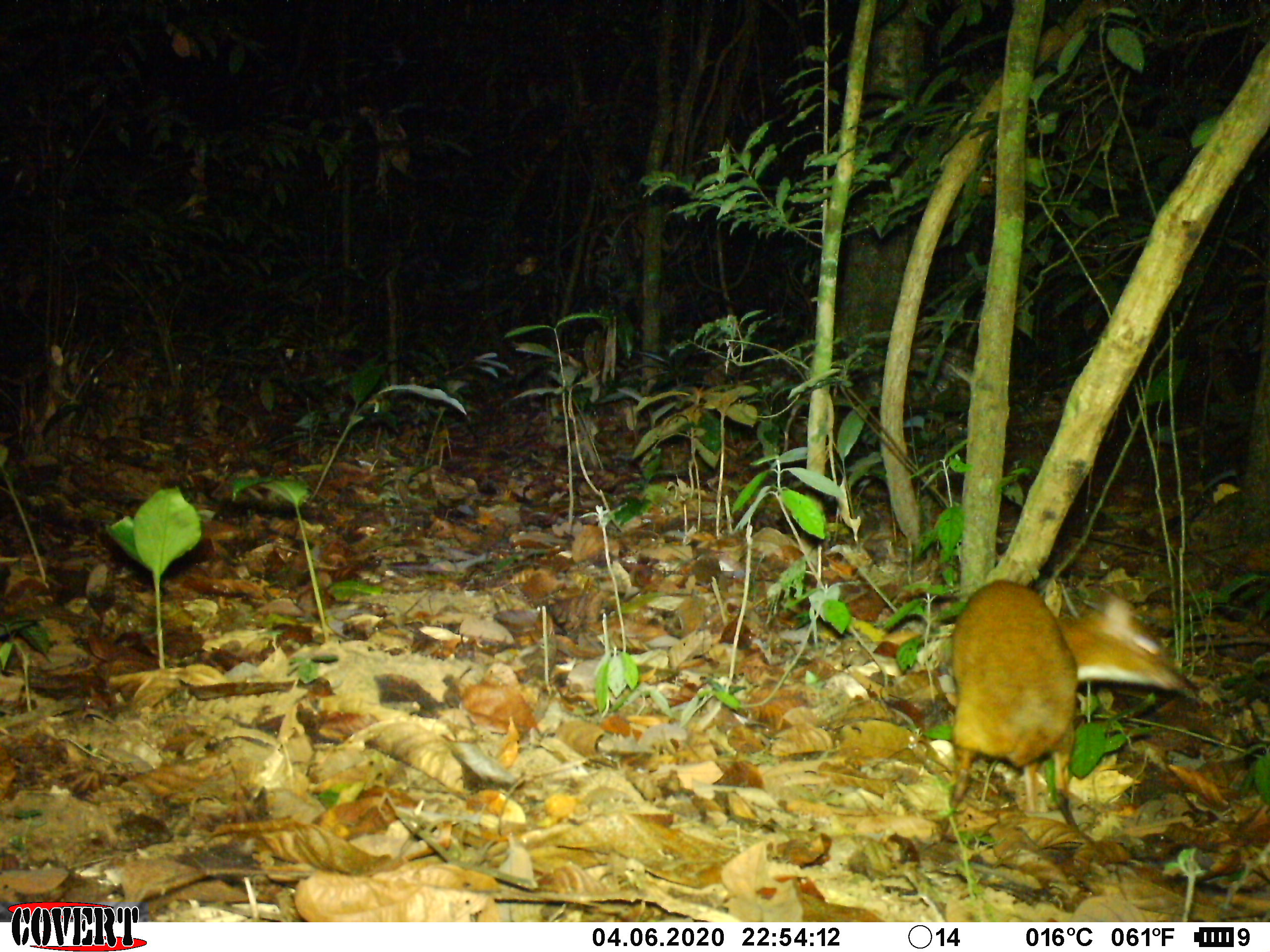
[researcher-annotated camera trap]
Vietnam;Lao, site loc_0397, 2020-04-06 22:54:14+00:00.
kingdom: Animalia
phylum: Chordata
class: Mammalia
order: Artiodactyla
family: Tragulidae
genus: Moschiola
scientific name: Moschiola meminna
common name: chevrotain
Chevrotain (Moschiola meminna). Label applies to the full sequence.